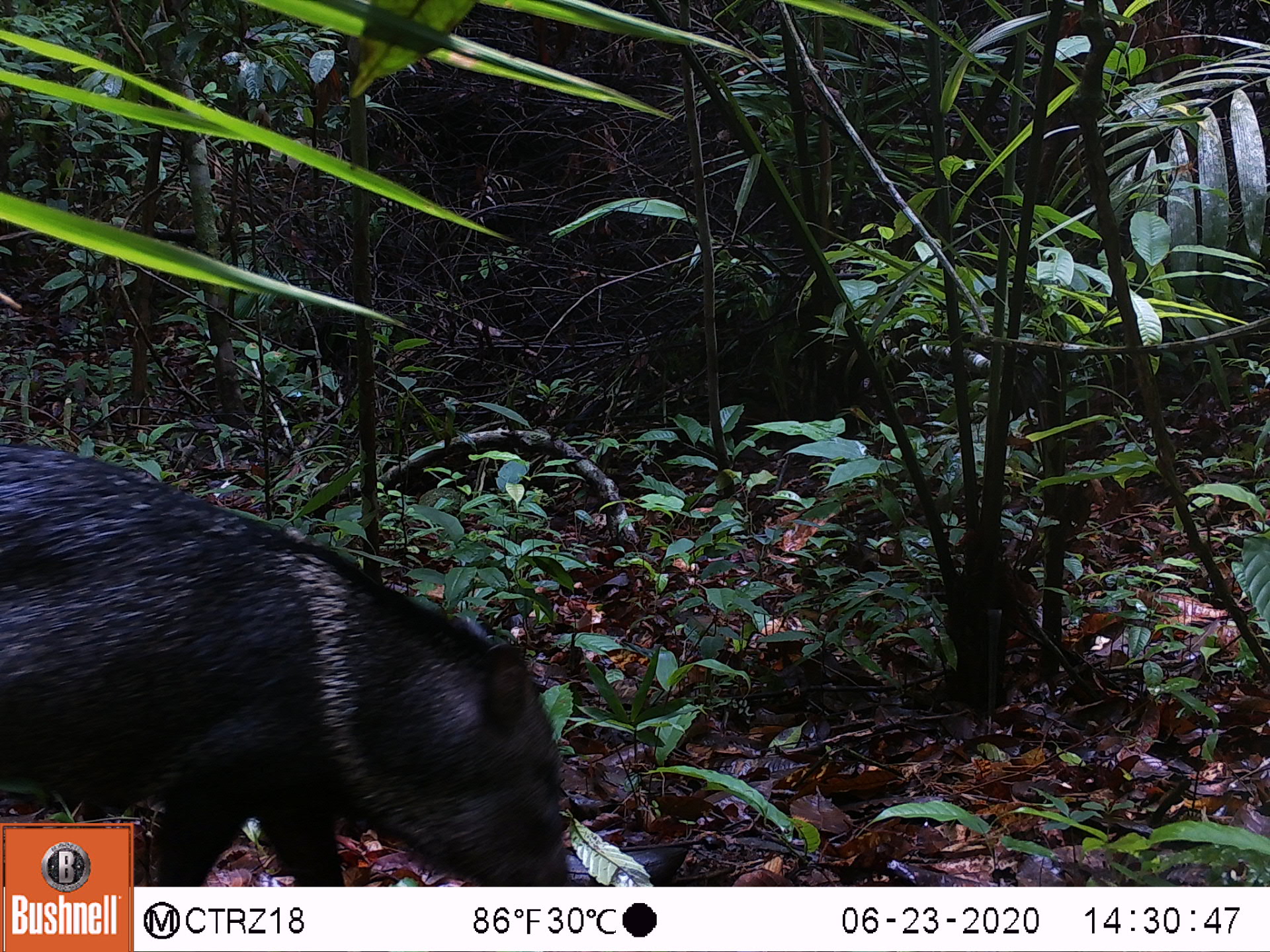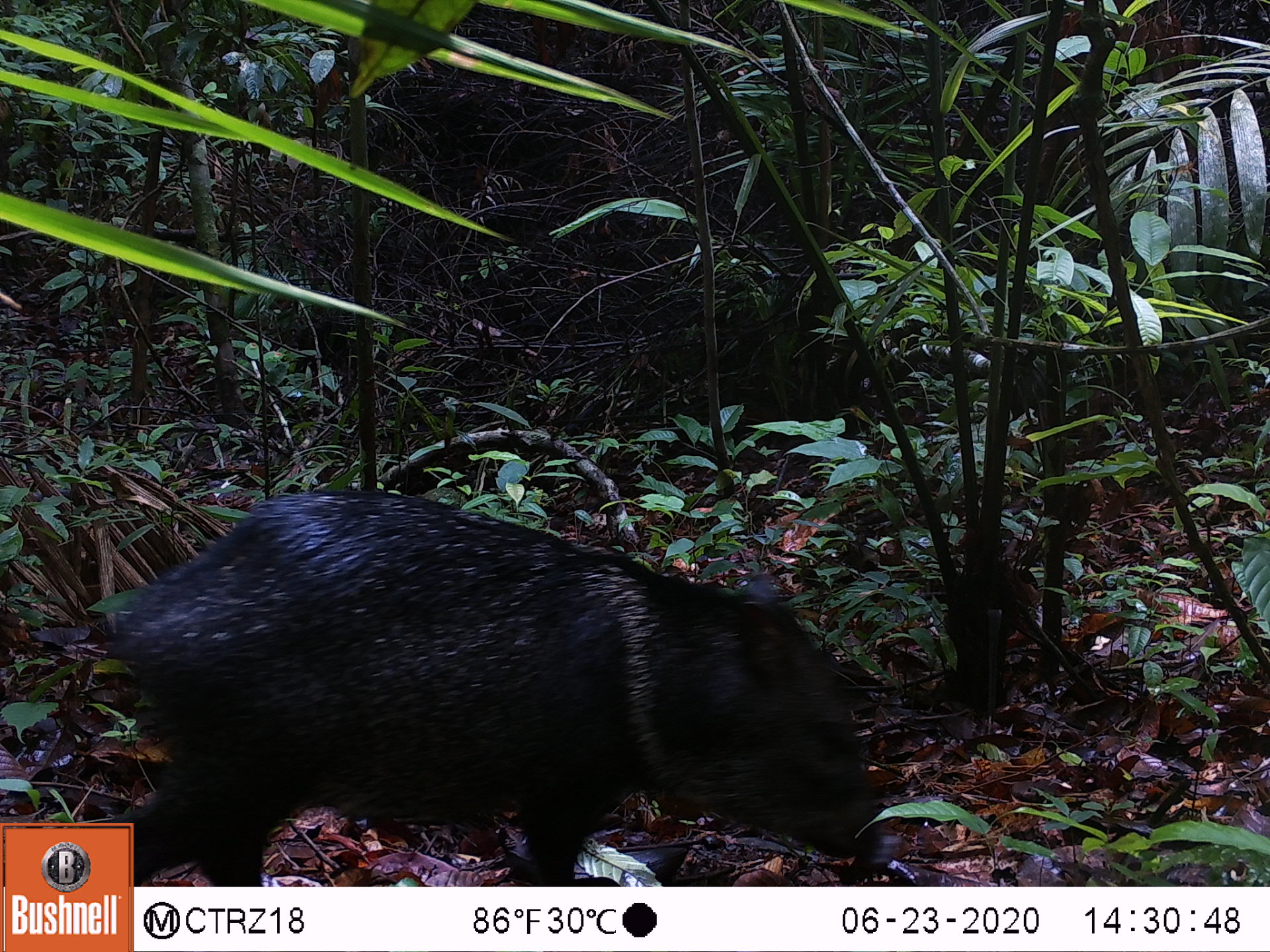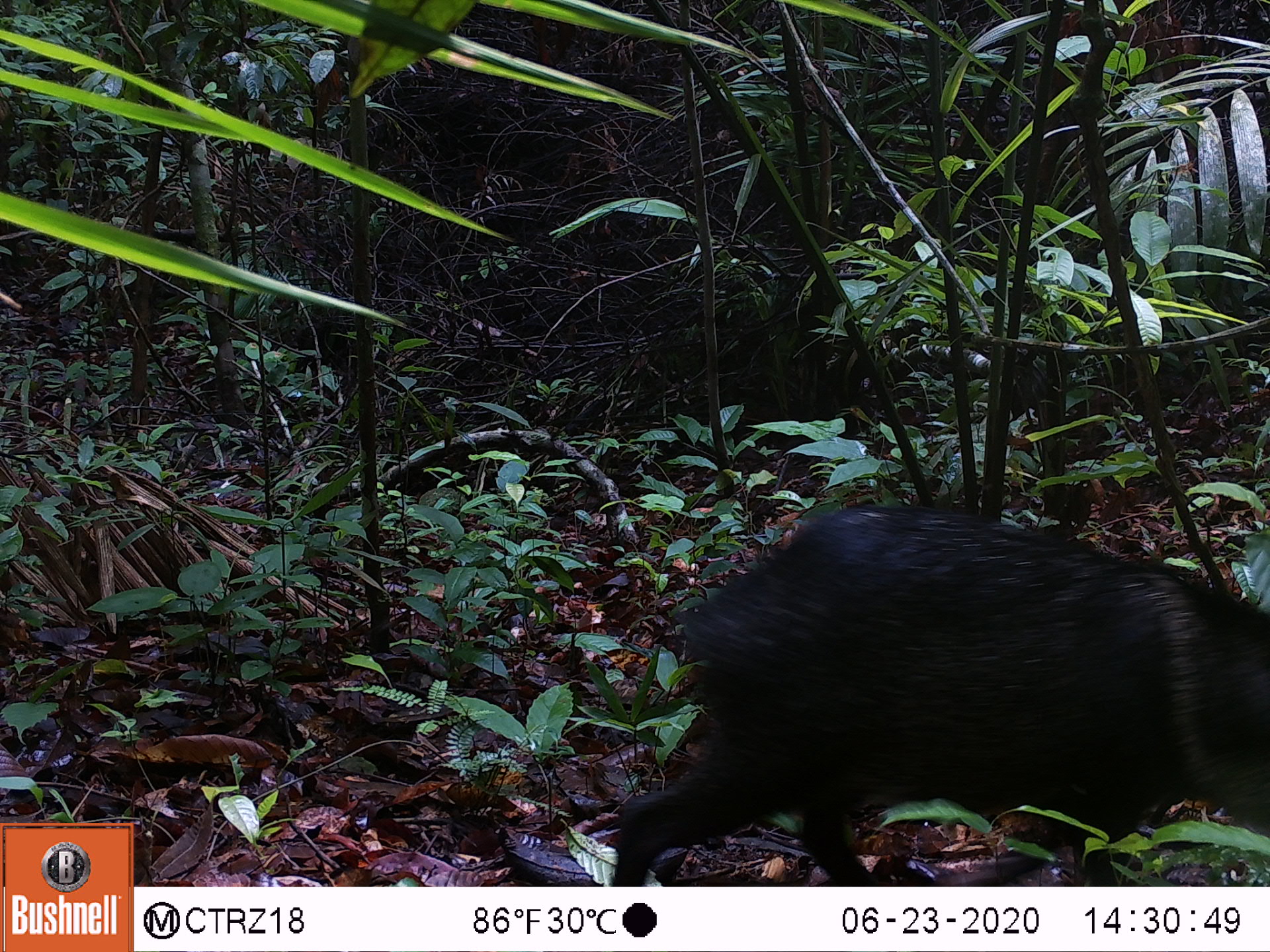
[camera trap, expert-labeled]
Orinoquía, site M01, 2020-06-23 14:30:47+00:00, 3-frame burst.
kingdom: Animalia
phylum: Chordata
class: Mammalia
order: Artiodactyla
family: Tayassuidae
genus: Pecari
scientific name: Pecari tajacu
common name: collared peccary